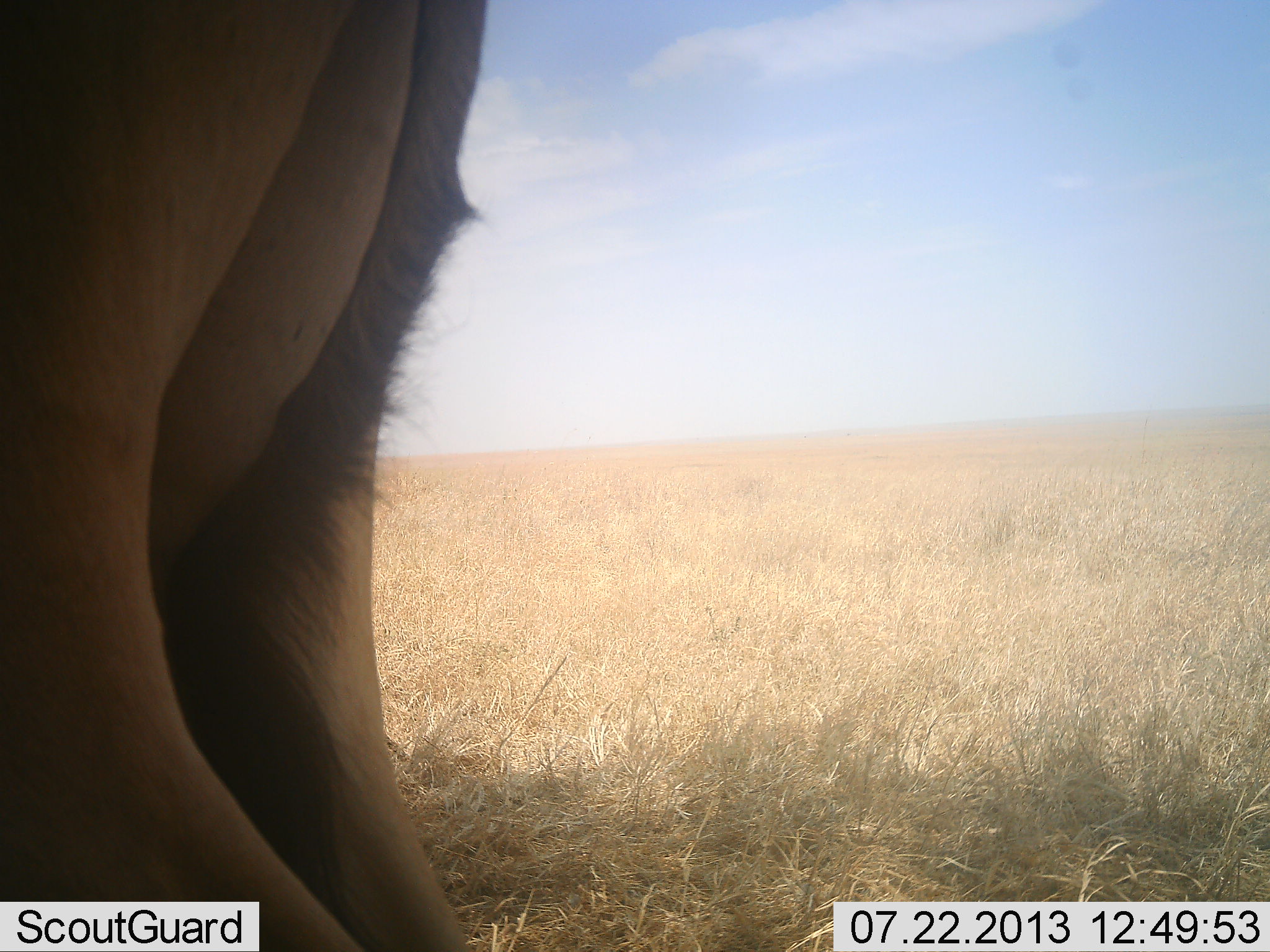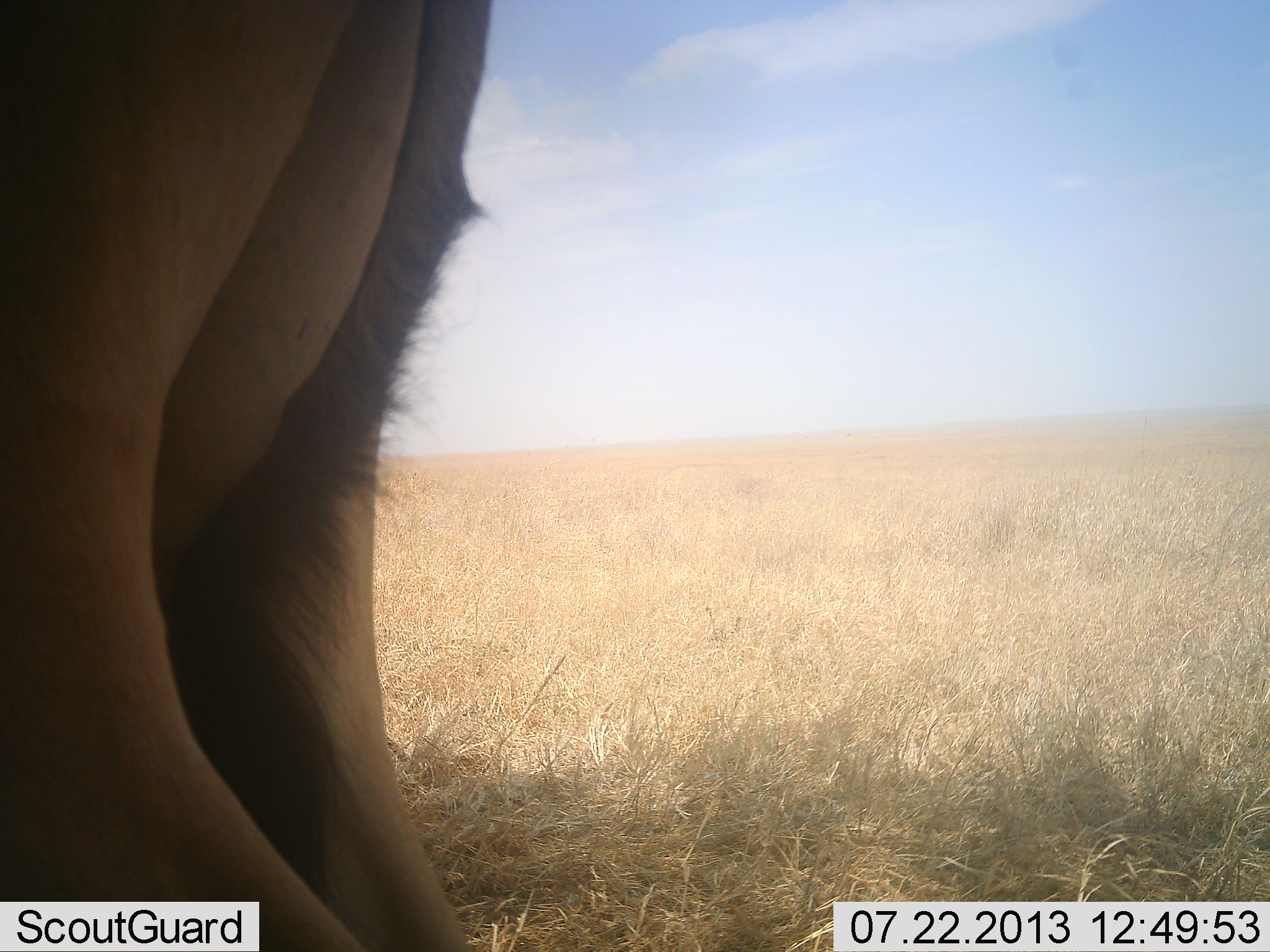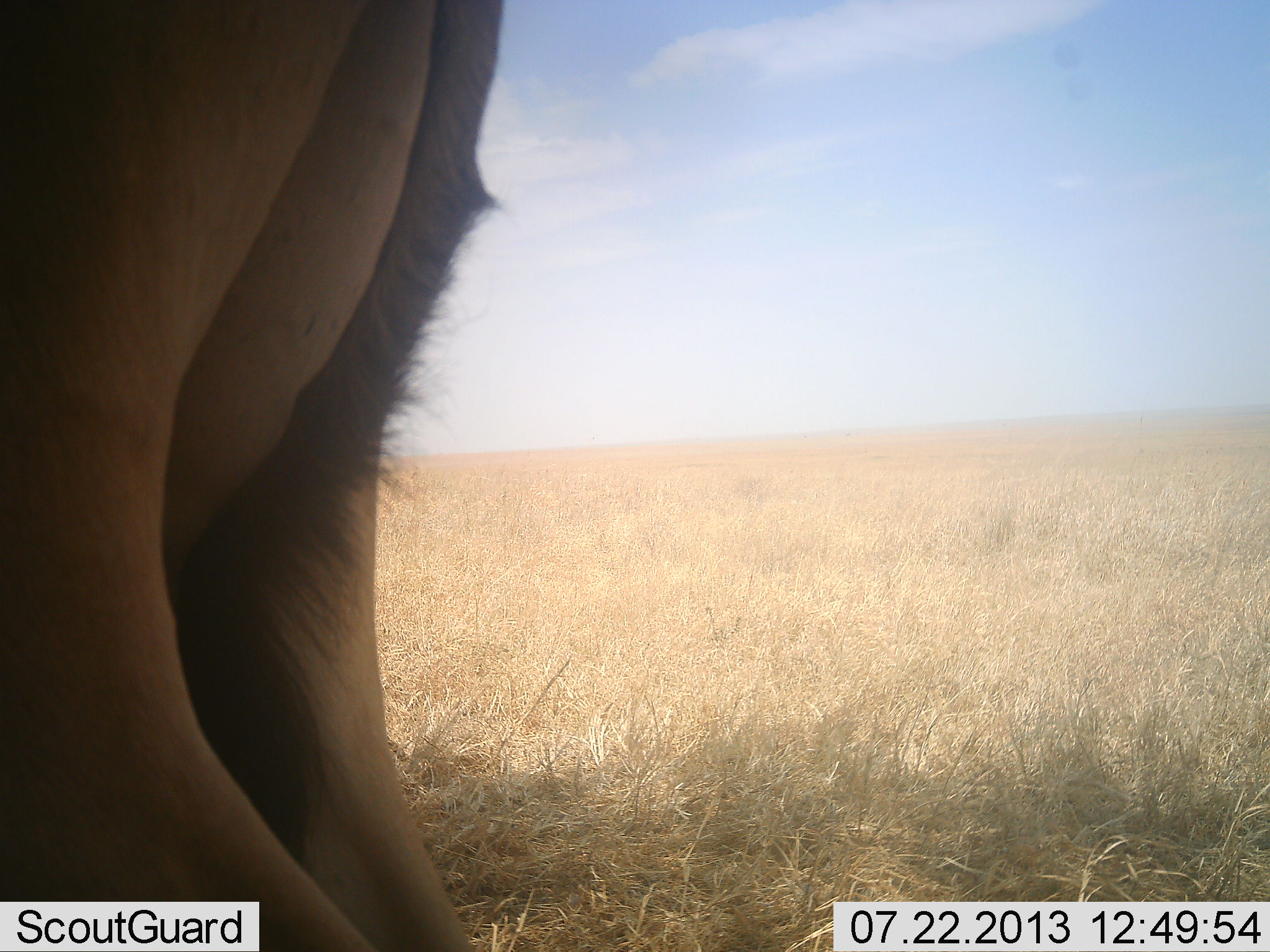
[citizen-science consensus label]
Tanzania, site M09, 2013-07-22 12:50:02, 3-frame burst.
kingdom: Animalia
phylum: Chordata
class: Mammalia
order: Artiodactyla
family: Bovidae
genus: Alcelaphus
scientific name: Alcelaphus buselaphus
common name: hartebeest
Hartebeest (Alcelaphus buselaphus), count 1. Behavior (volunteer vote fractions): standing 100%, resting 0%, moving 0%, interacting 0%. Young present (vote fraction): 0%. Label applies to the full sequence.